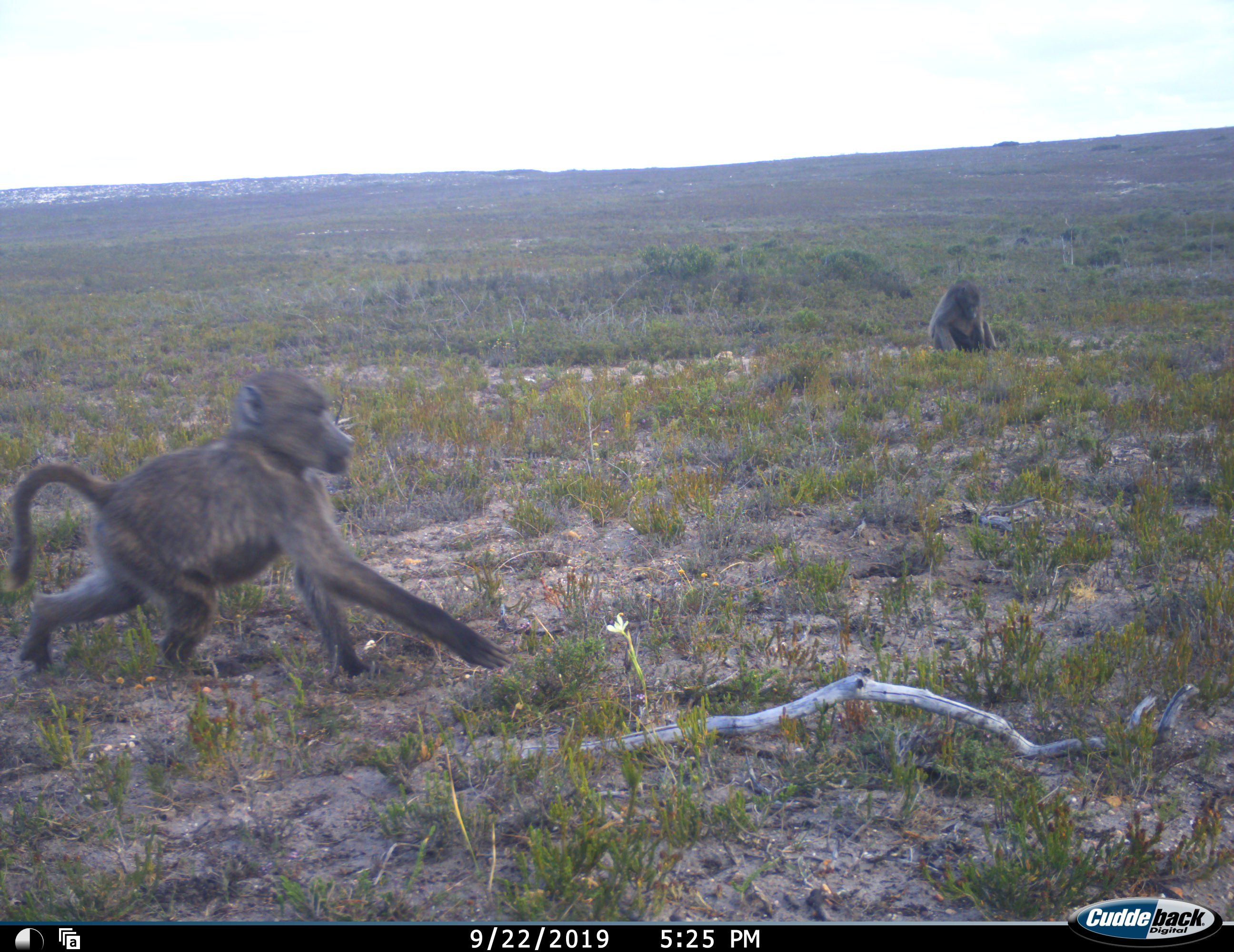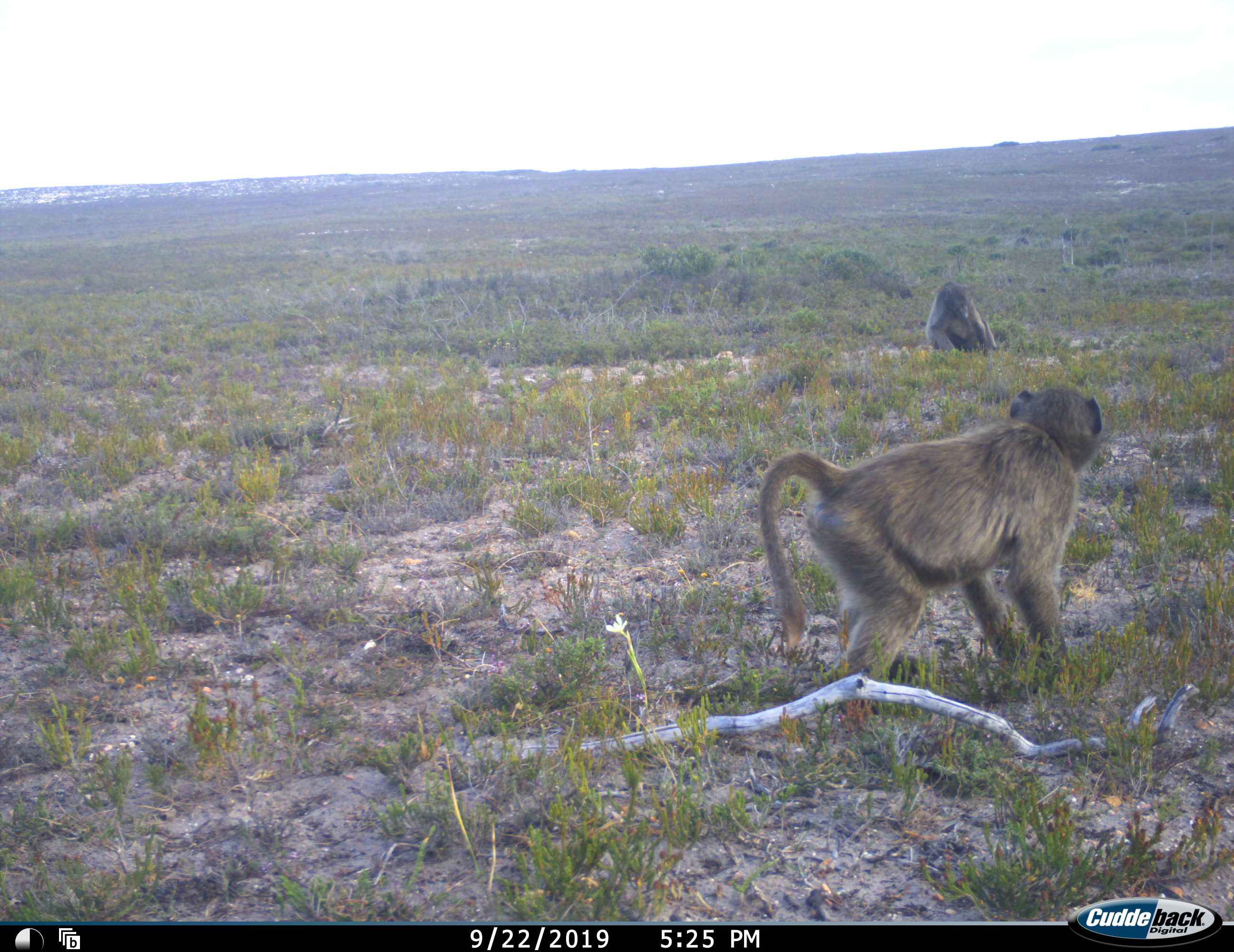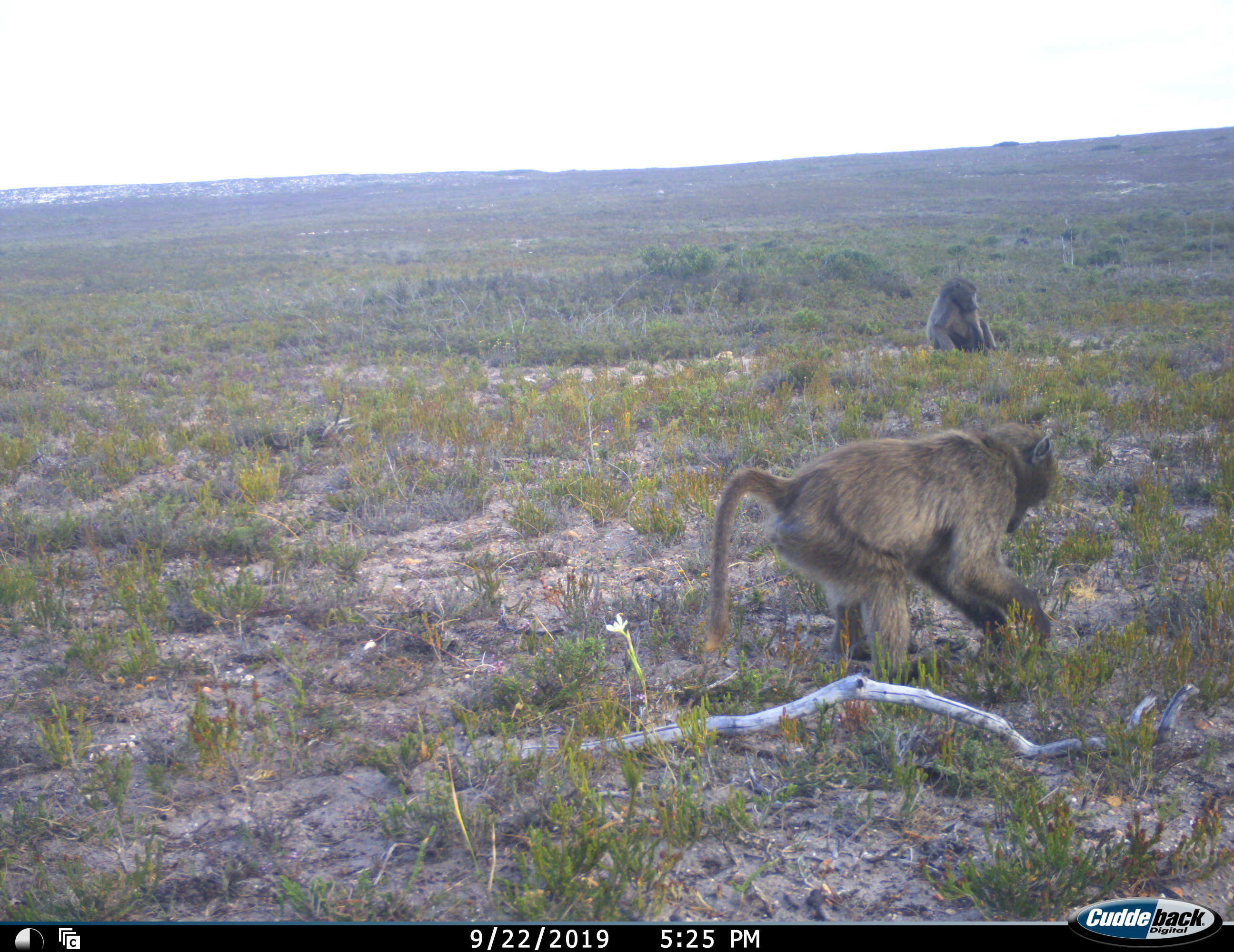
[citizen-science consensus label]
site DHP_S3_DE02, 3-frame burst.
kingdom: Animalia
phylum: Chordata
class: Mammalia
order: Primates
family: Cercopithecidae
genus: Papio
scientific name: Papio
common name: baboon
Baboon (Papio), count 2. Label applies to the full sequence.